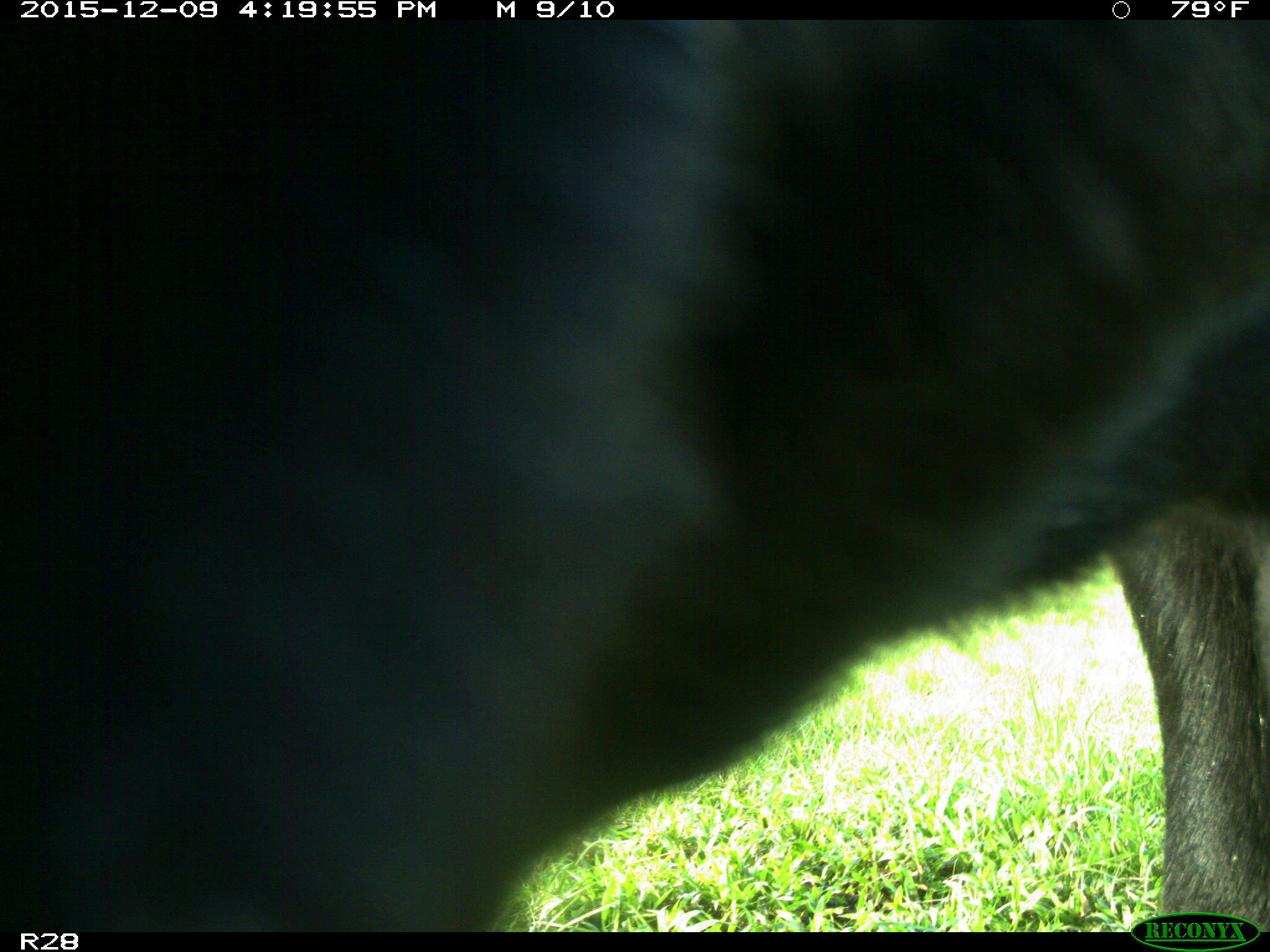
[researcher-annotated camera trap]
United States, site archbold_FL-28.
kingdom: Animalia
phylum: Chordata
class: Mammalia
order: Artiodactyla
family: Bovidae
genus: Bos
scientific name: Bos taurus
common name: domestic cow